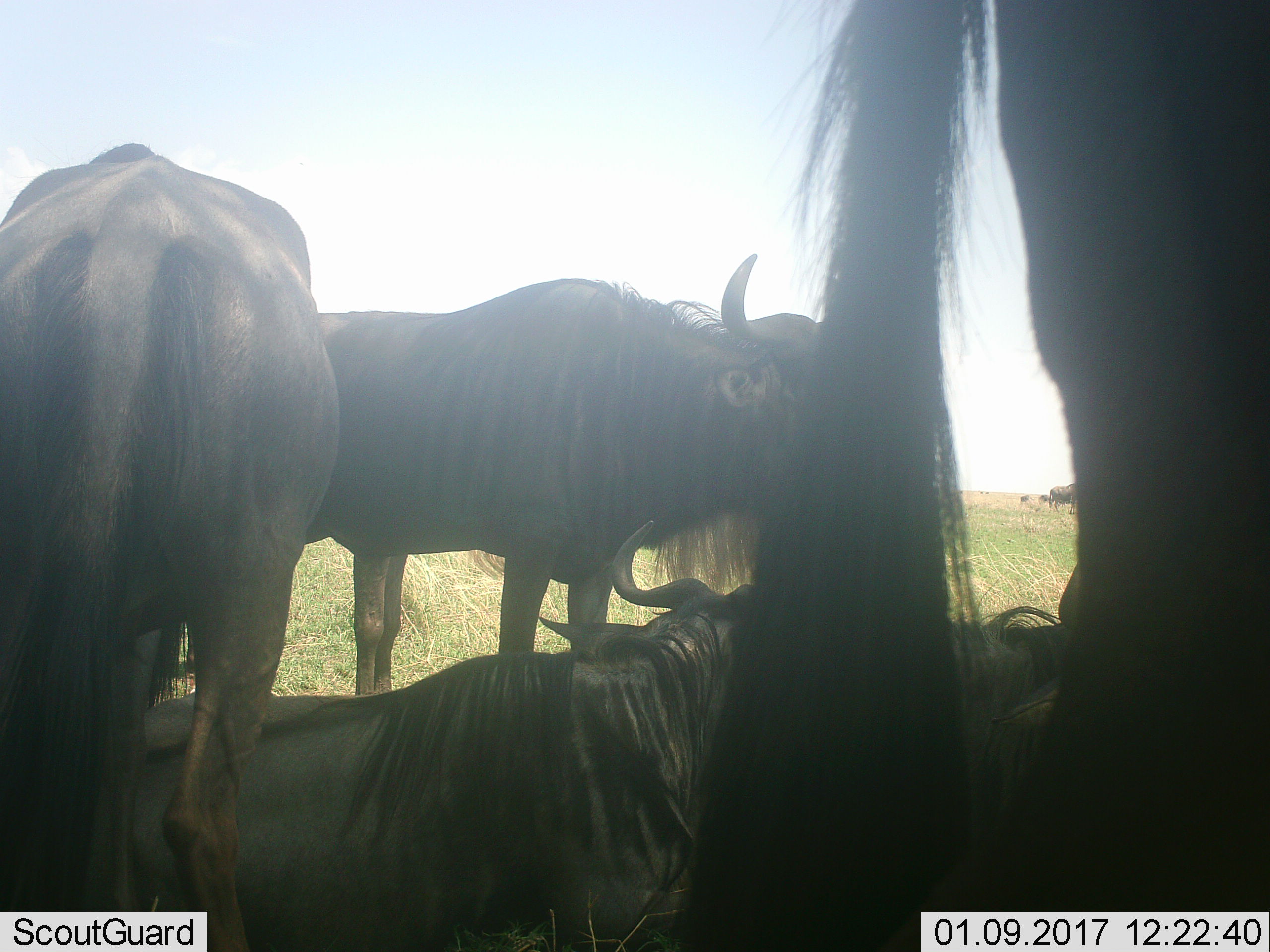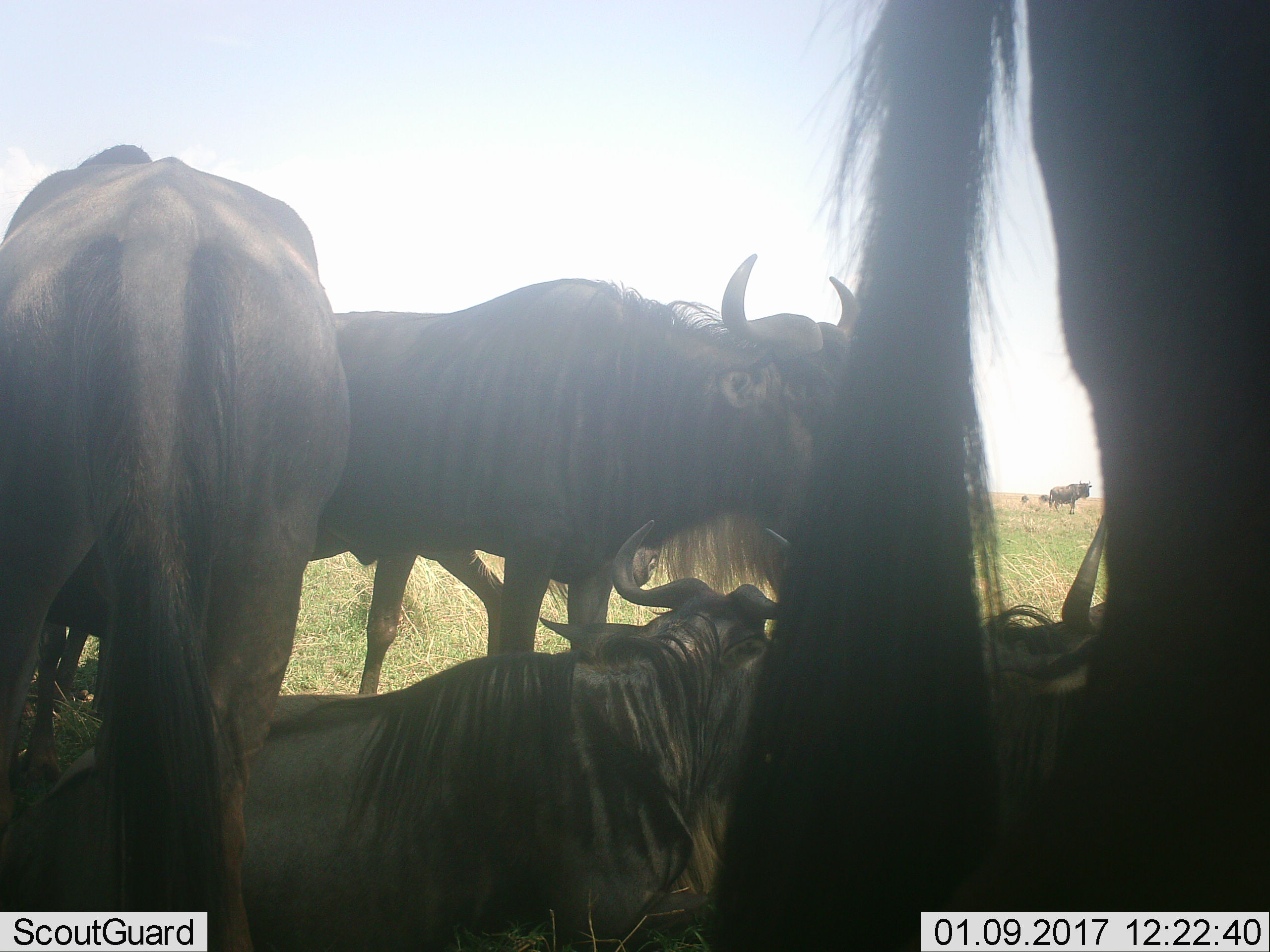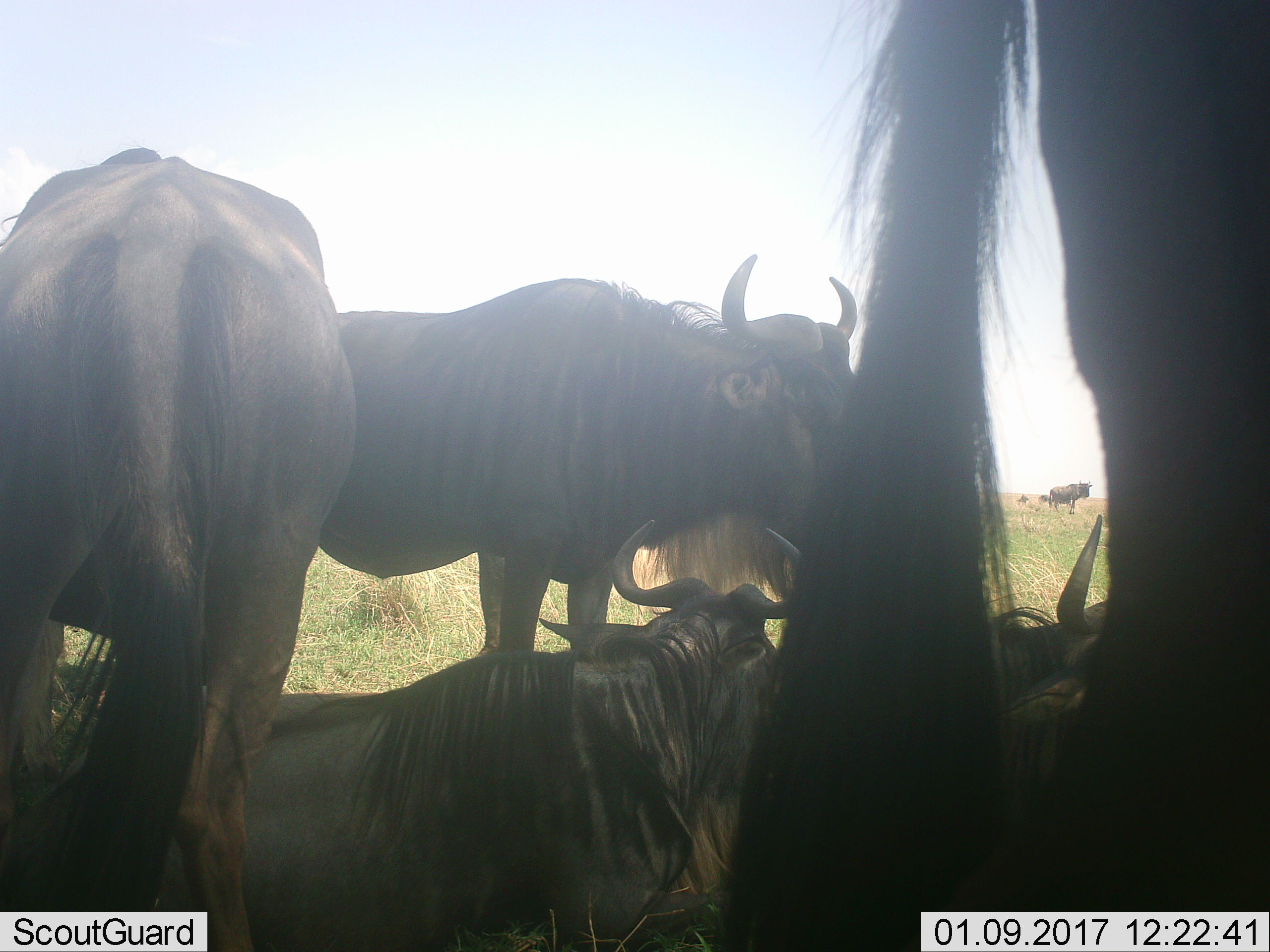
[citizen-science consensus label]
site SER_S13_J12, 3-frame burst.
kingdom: Animalia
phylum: Chordata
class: Mammalia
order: Artiodactyla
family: Bovidae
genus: Connochaetes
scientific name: Connochaetes taurinus taurinus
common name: blue wildebeest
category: wildebeestblue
Wildebeestblue (blue wildebeest) (Connochaetes taurinus taurinus), count 5. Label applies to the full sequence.